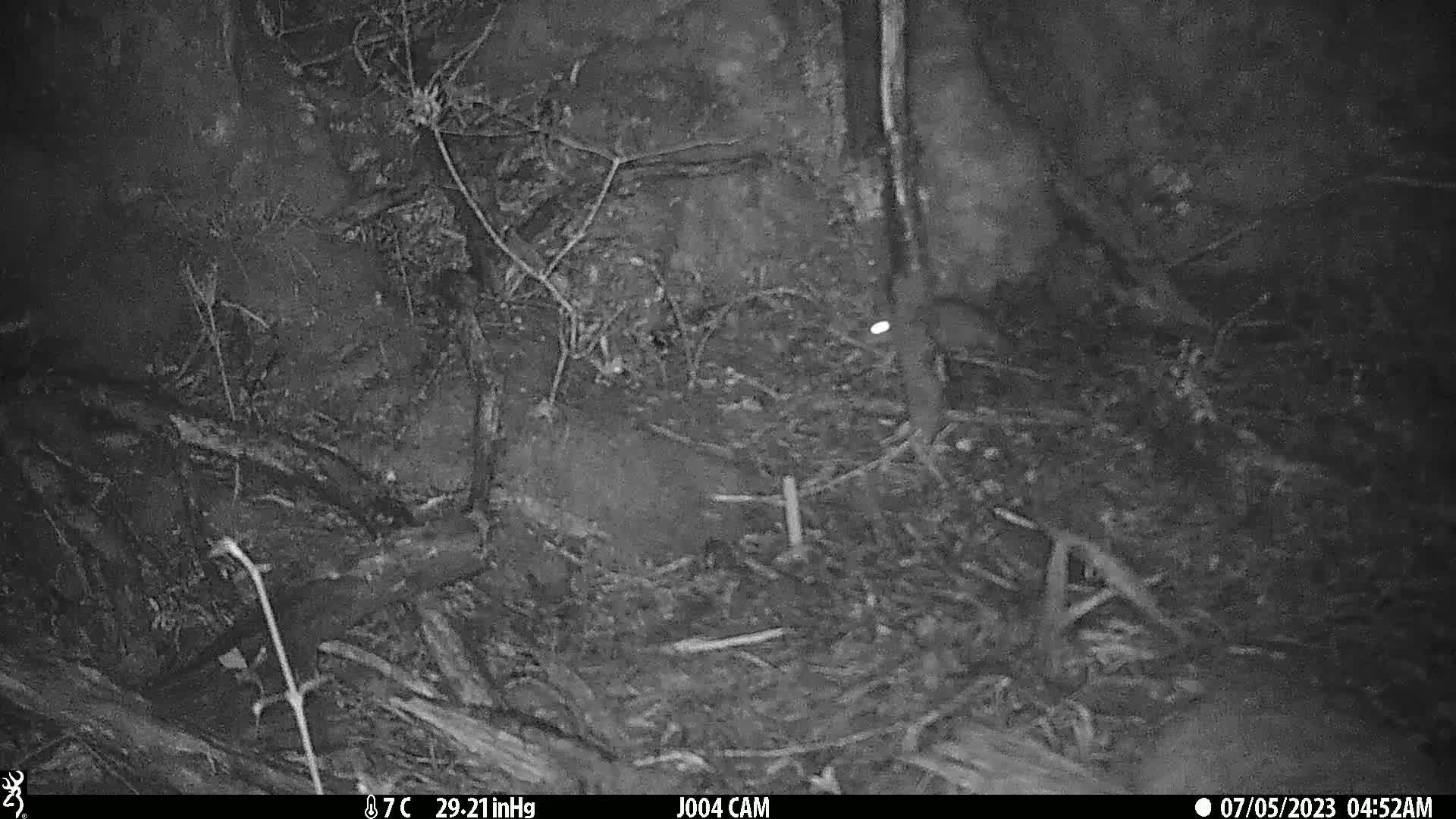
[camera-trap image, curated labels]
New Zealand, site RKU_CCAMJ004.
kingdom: Animalia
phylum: Chordata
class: Mammalia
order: Rodentia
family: Muridae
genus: Rattus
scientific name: Rattus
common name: rat